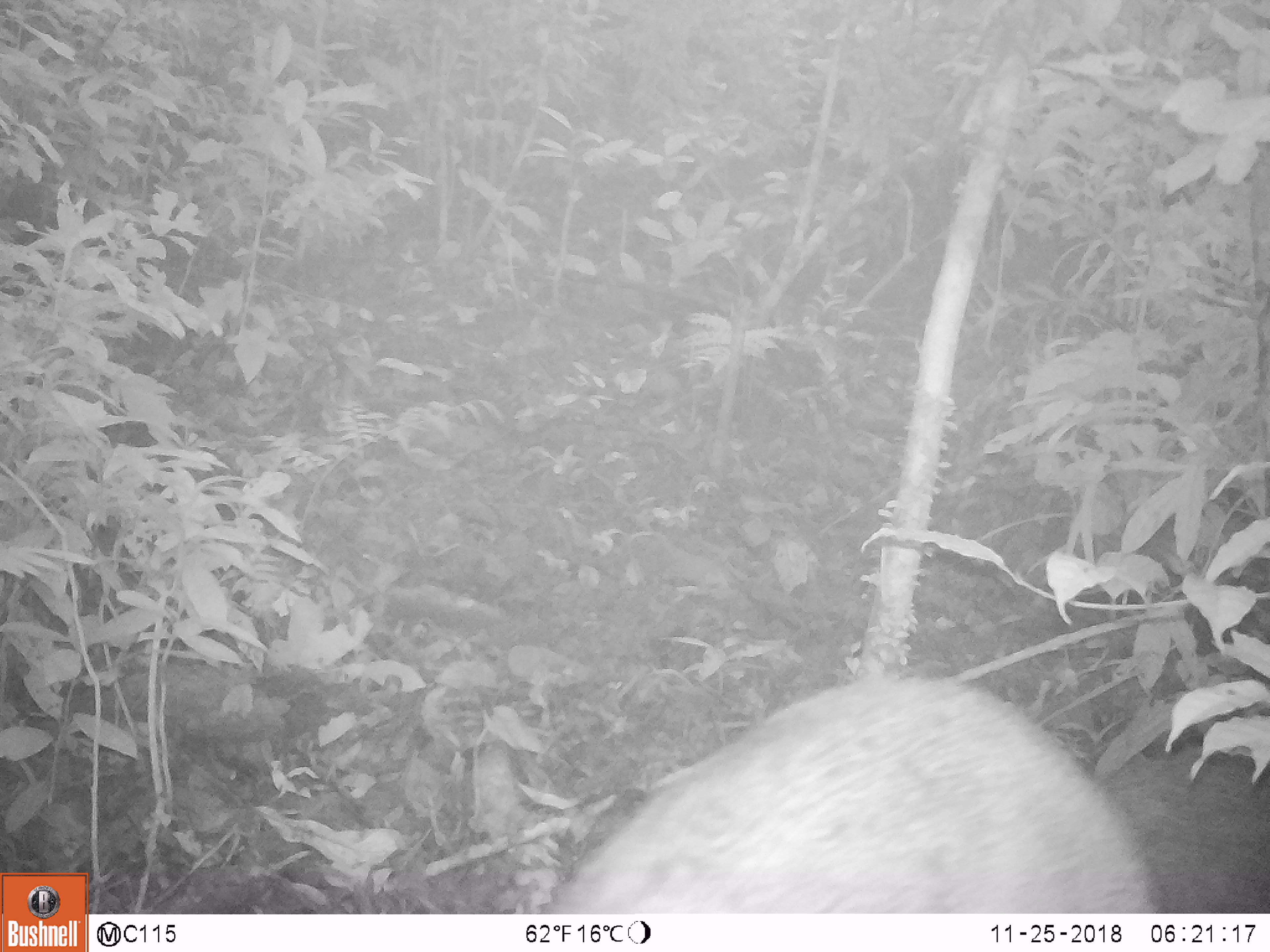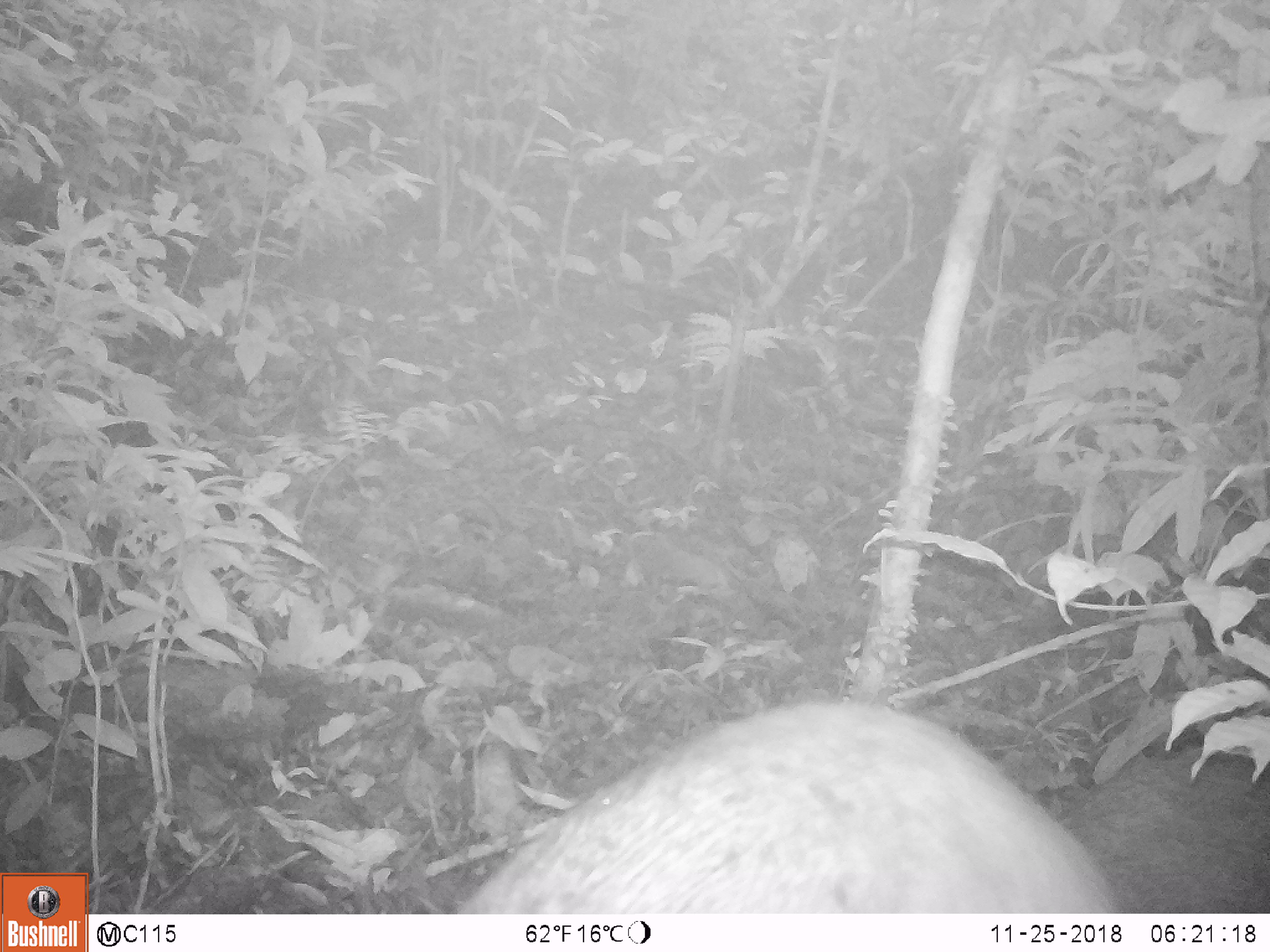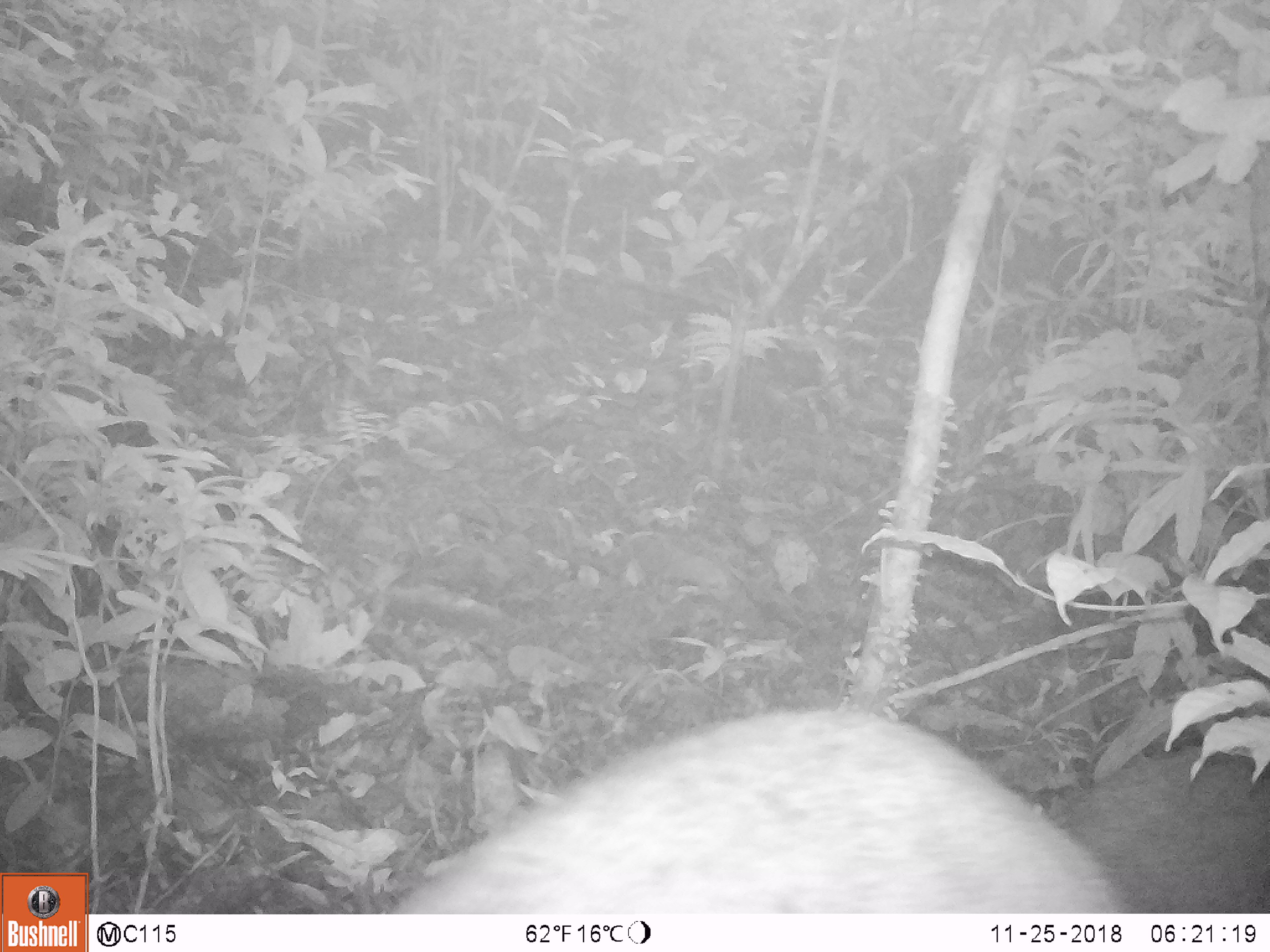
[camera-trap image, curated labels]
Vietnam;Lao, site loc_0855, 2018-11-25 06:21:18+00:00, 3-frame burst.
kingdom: Animalia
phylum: Chordata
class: Mammalia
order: Artiodactyla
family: Suidae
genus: Sus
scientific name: Sus scrofa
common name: eurasian wild pig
Eurasian wild pig (Sus scrofa). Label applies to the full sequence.